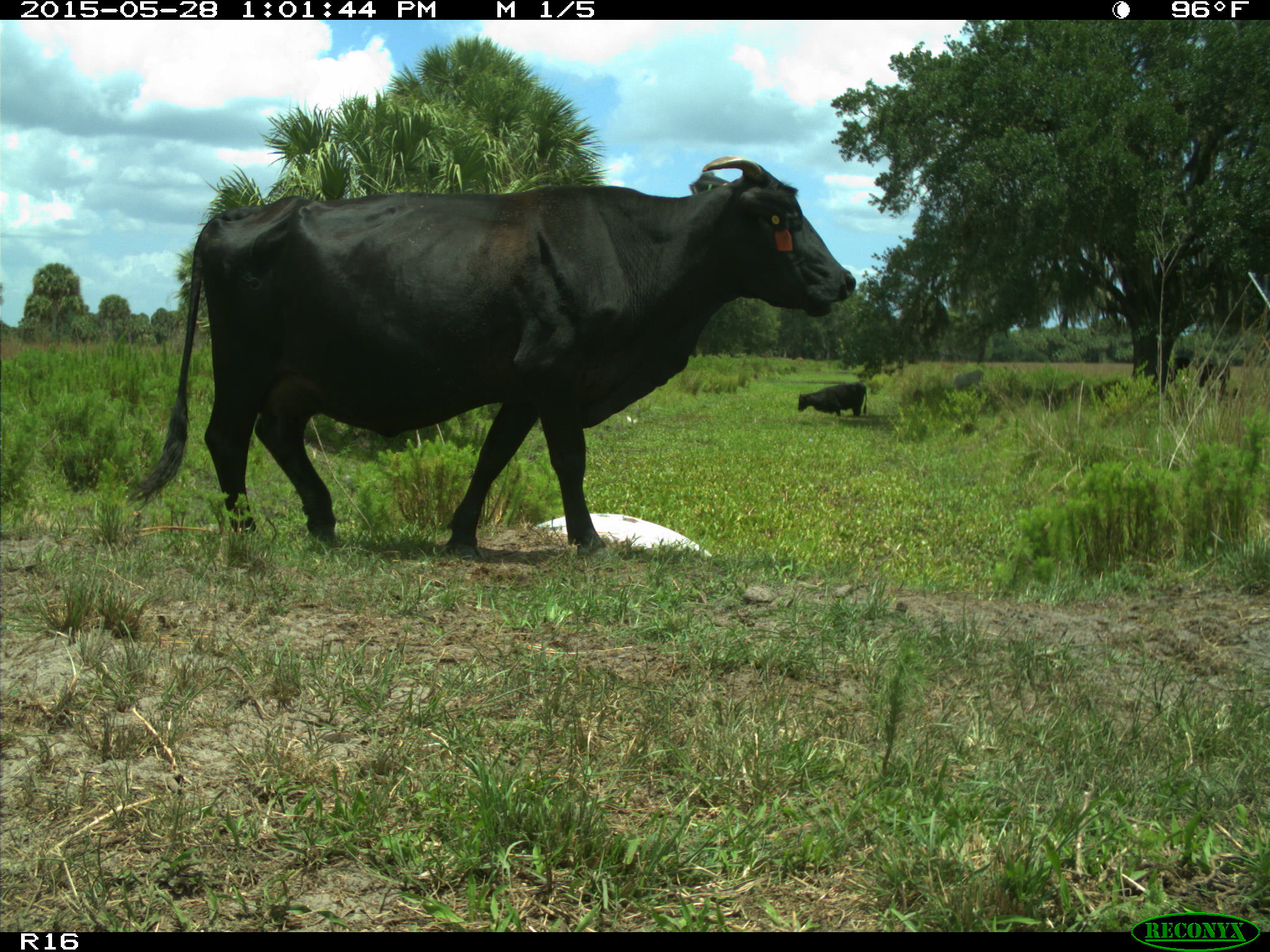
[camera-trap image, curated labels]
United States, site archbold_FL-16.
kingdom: Animalia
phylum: Chordata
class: Mammalia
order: Artiodactyla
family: Bovidae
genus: Bos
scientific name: Bos taurus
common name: domestic cow